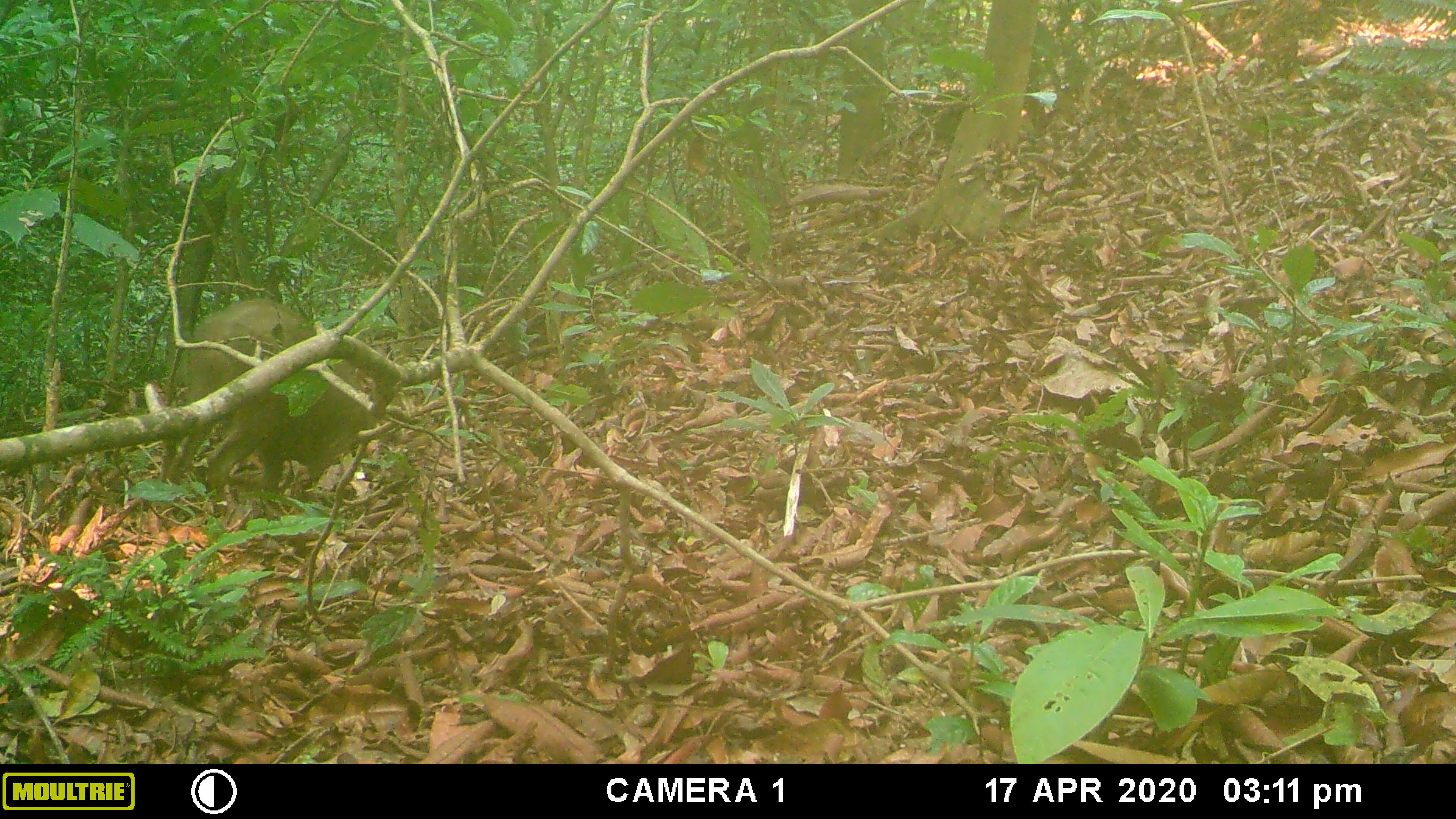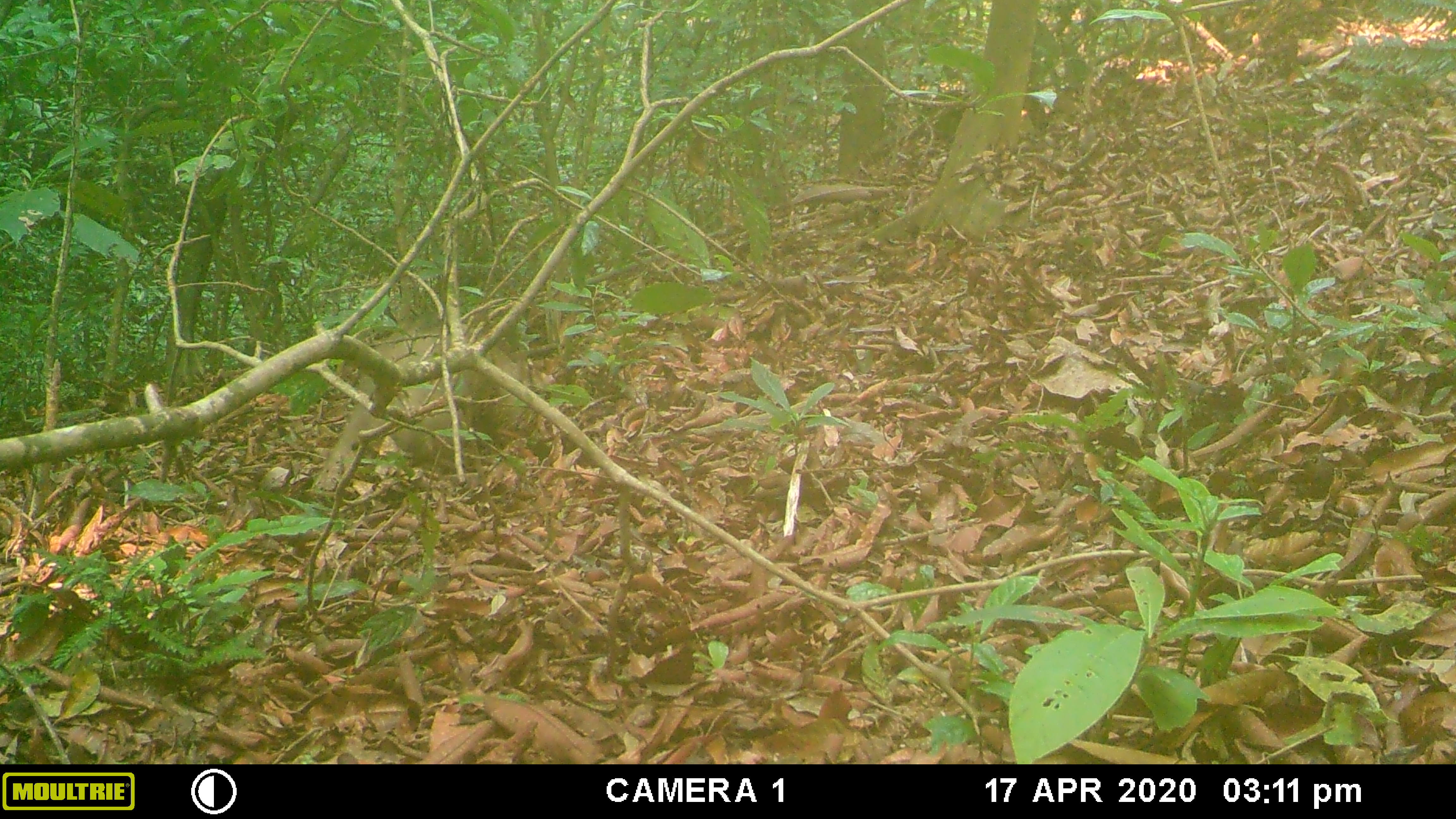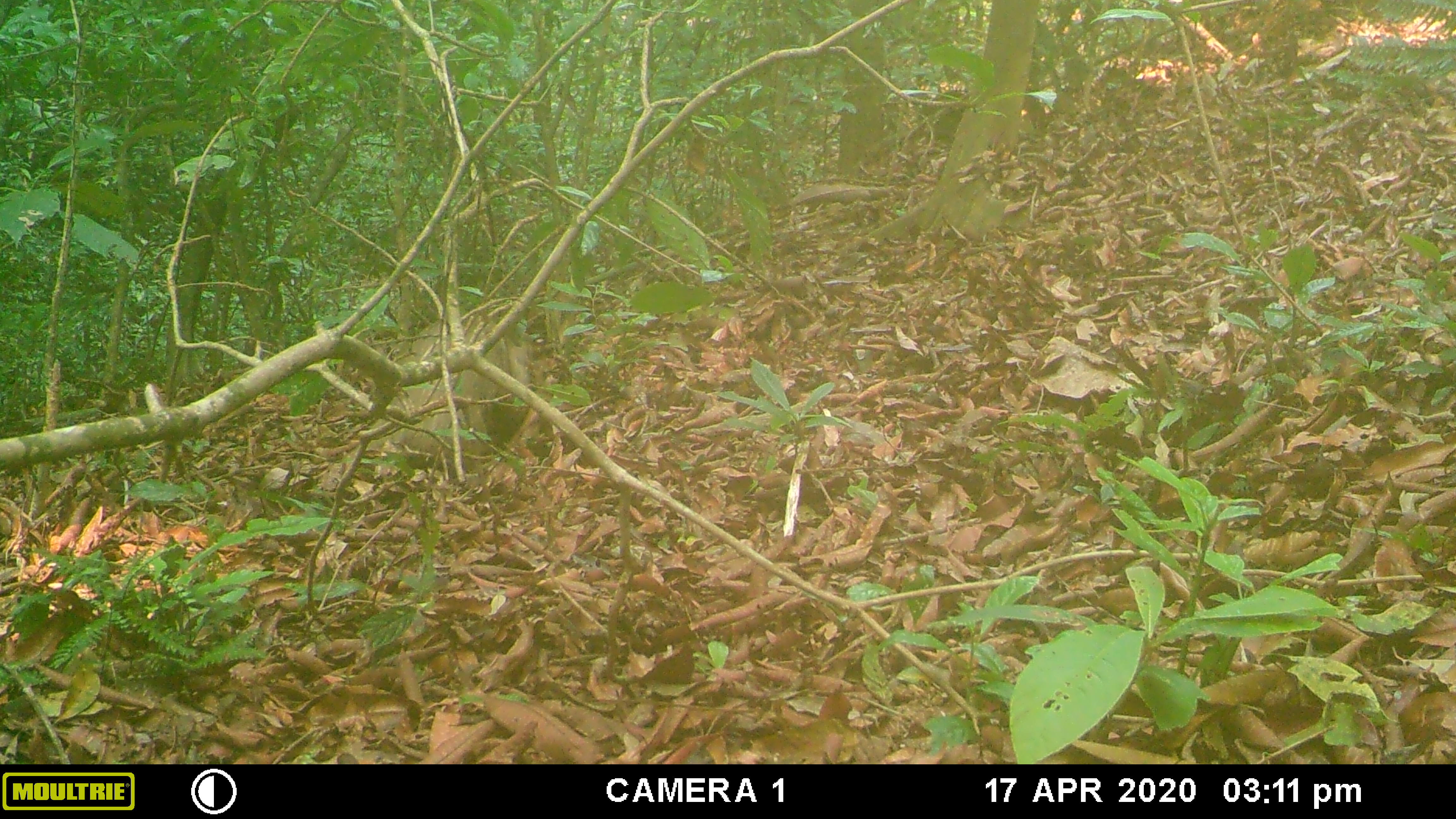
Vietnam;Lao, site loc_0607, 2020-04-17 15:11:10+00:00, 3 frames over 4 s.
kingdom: Animalia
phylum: Chordata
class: Mammalia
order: Artiodactyla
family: Suidae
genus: Sus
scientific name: Sus scrofa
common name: eurasian wild pig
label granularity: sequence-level